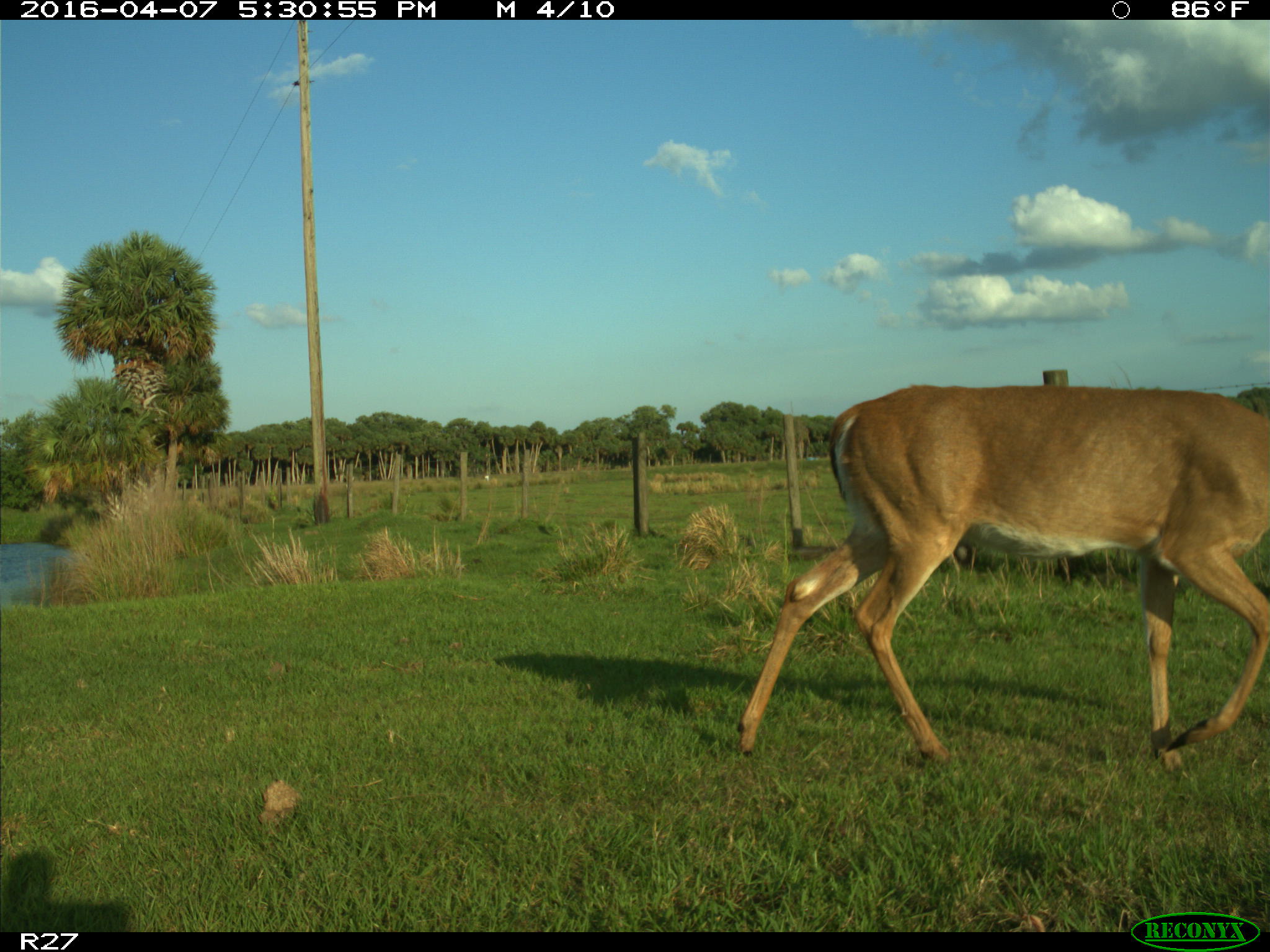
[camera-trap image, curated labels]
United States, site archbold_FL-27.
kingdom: Animalia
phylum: Chordata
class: Mammalia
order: Artiodactyla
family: Cervidae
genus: Odocoileus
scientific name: Odocoileus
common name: deer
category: unidentified deer